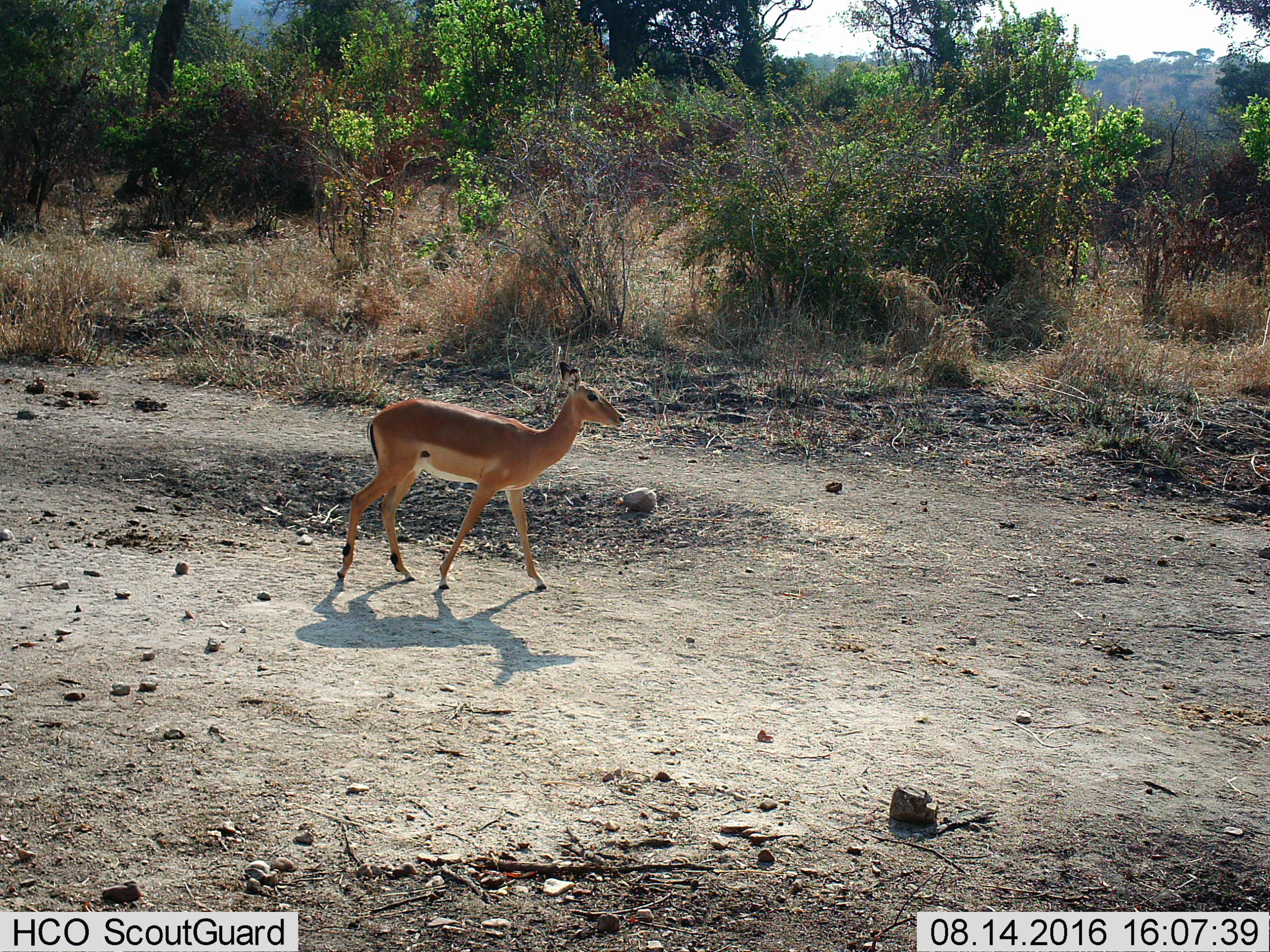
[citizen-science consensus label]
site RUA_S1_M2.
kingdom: Animalia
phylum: Chordata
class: Mammalia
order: Artiodactyla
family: Bovidae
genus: Aepyceros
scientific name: Aepyceros melampus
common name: impala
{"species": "impala (Aepyceros melampus)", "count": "1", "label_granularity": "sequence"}